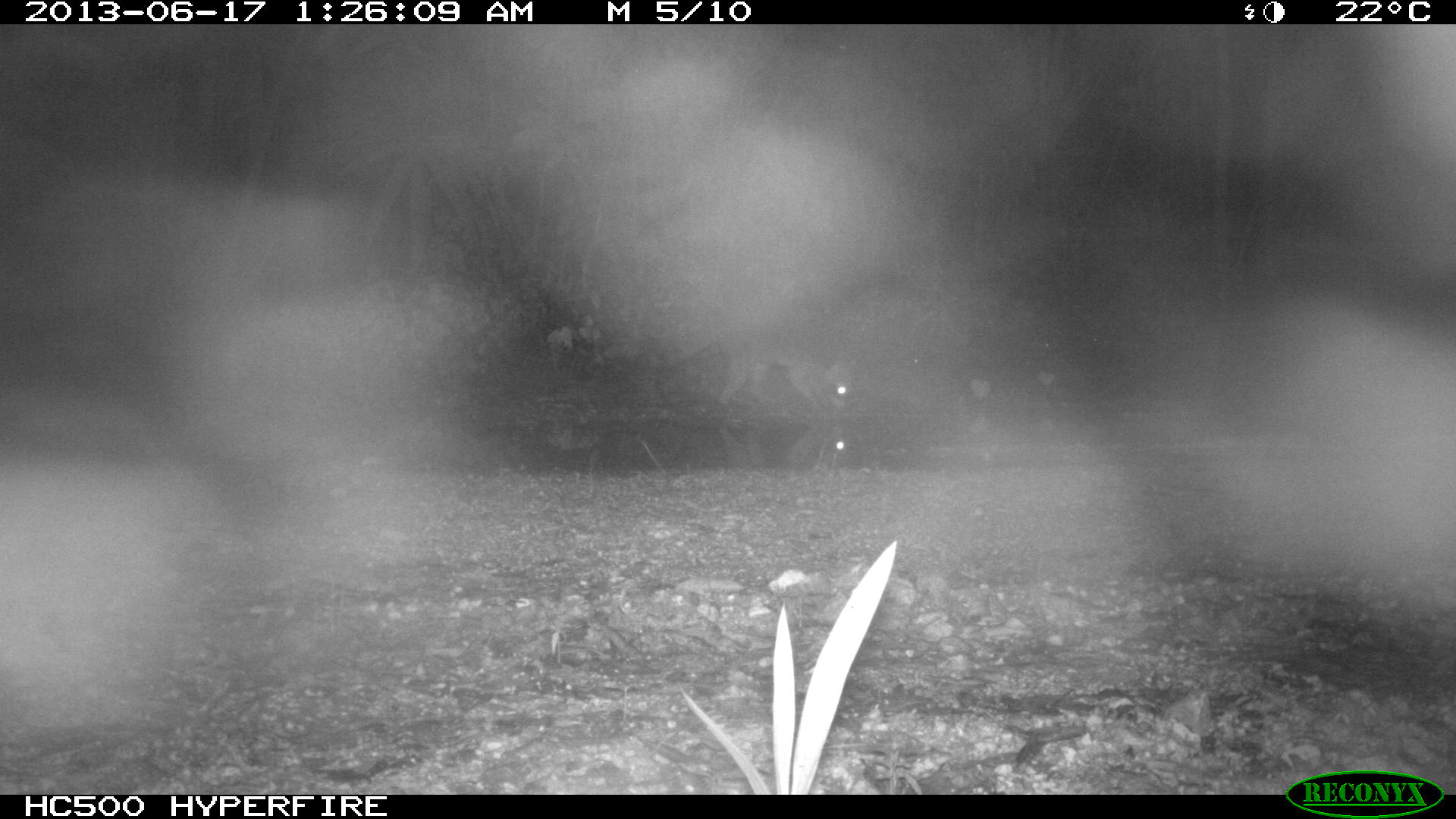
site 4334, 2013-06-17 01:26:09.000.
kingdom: Animalia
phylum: Chordata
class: Mammalia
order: Carnivora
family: Procyonidae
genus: Procyon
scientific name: Procyon lotor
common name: common raccoon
Procyon lotor (common raccoon), count 1.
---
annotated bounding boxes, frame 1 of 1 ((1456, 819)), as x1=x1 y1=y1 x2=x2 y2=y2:
procyon lotor: x1=718 y1=354 x2=855 y2=414